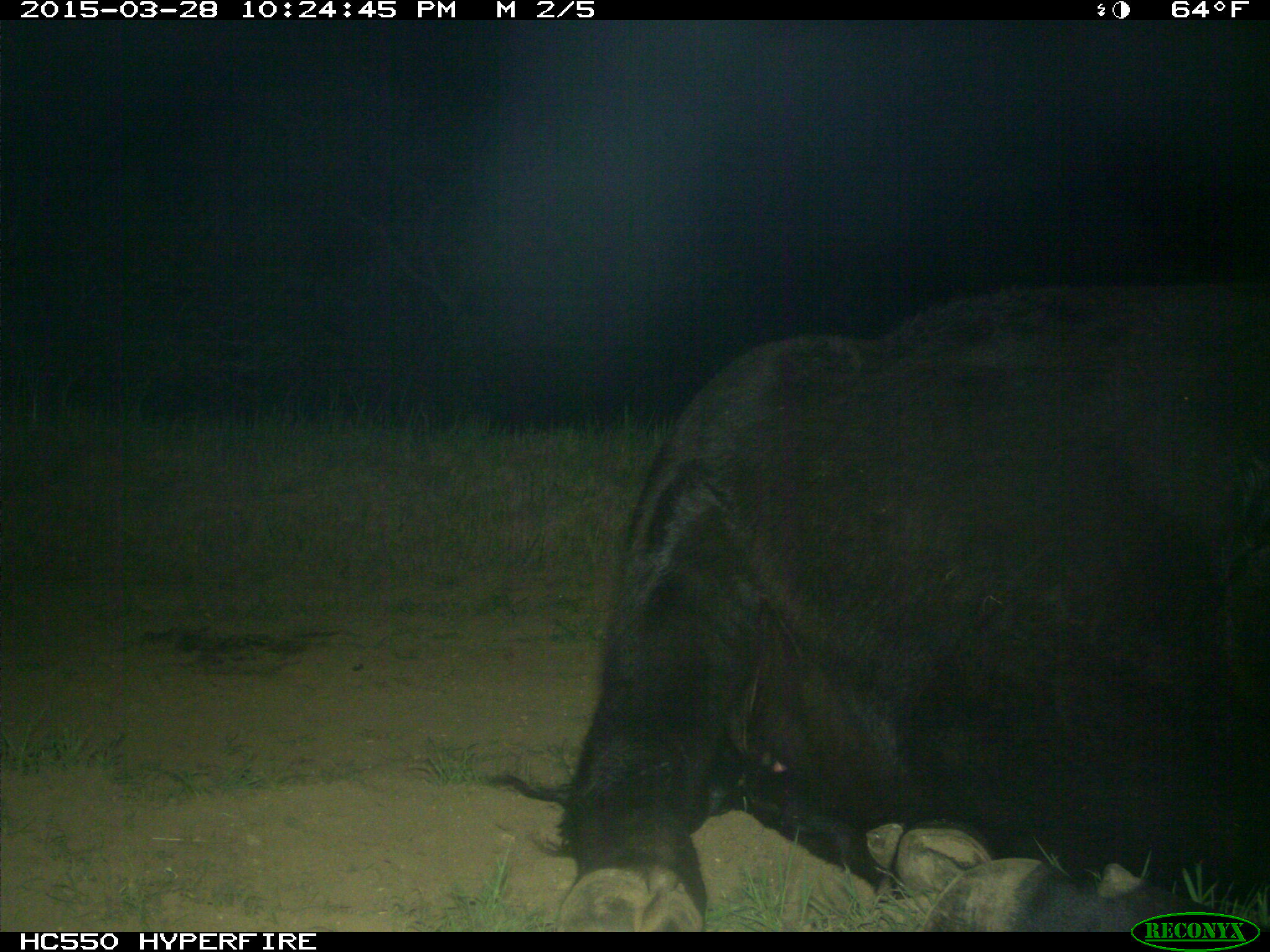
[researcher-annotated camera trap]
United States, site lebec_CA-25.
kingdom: Animalia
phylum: Chordata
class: Mammalia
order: Artiodactyla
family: Bovidae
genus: Bos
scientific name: Bos taurus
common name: domestic cow